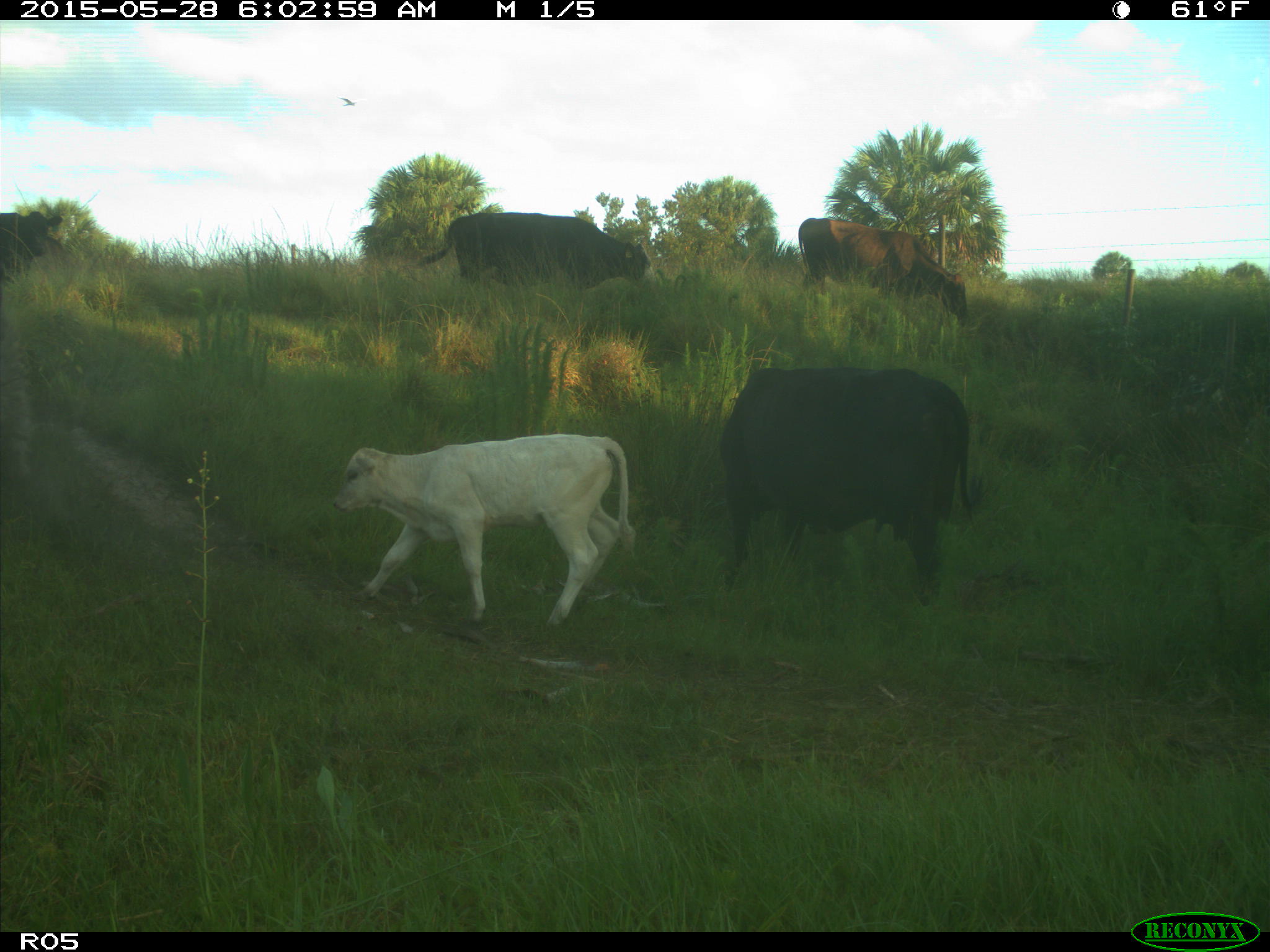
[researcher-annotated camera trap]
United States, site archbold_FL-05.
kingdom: Animalia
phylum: Chordata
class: Mammalia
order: Artiodactyla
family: Bovidae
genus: Bos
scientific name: Bos taurus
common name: domestic cow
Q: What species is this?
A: Bos taurus (domestic cow).